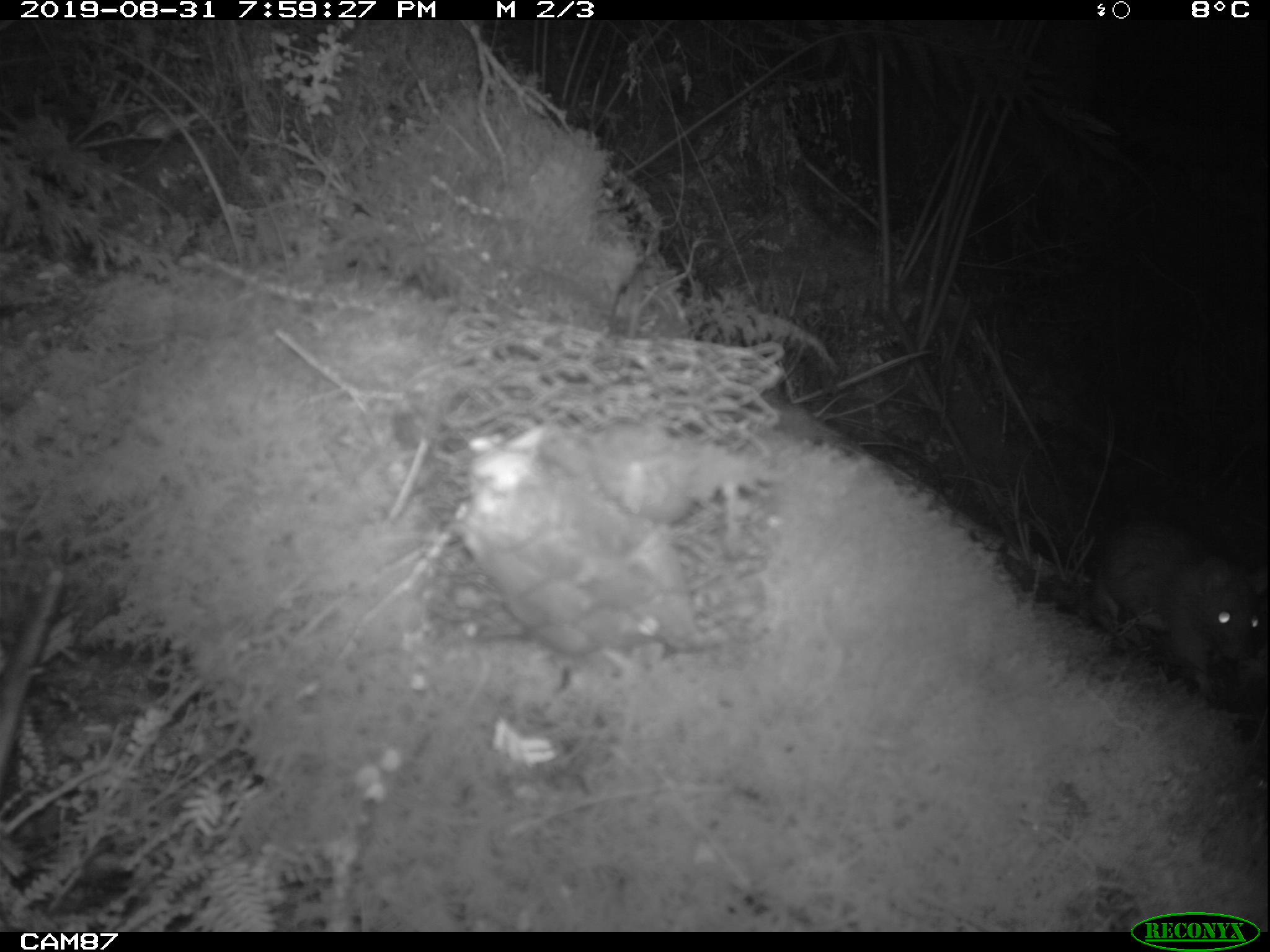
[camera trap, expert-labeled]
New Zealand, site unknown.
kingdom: Animalia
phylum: Chordata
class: Mammalia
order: Rodentia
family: Muridae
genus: Rattus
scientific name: Rattus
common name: rat